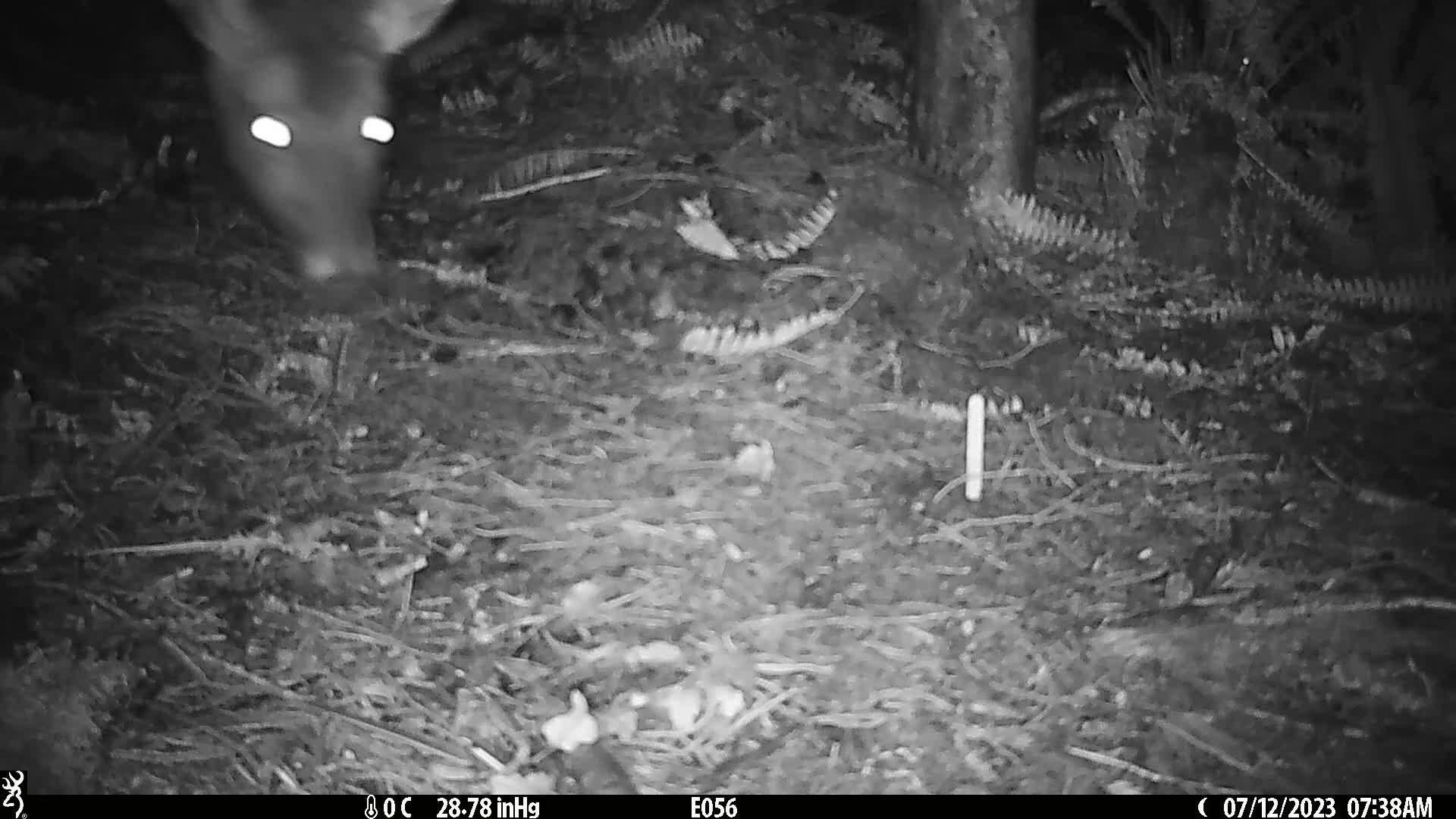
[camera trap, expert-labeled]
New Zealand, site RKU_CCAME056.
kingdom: Animalia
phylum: Chordata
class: Mammalia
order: Artiodactyla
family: Cervidae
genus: Odocoileus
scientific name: Odocoileus virginianus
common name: white-tailed deer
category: white tailed deer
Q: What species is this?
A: White tailed deer (white-tailed deer) (Odocoileus virginianus).